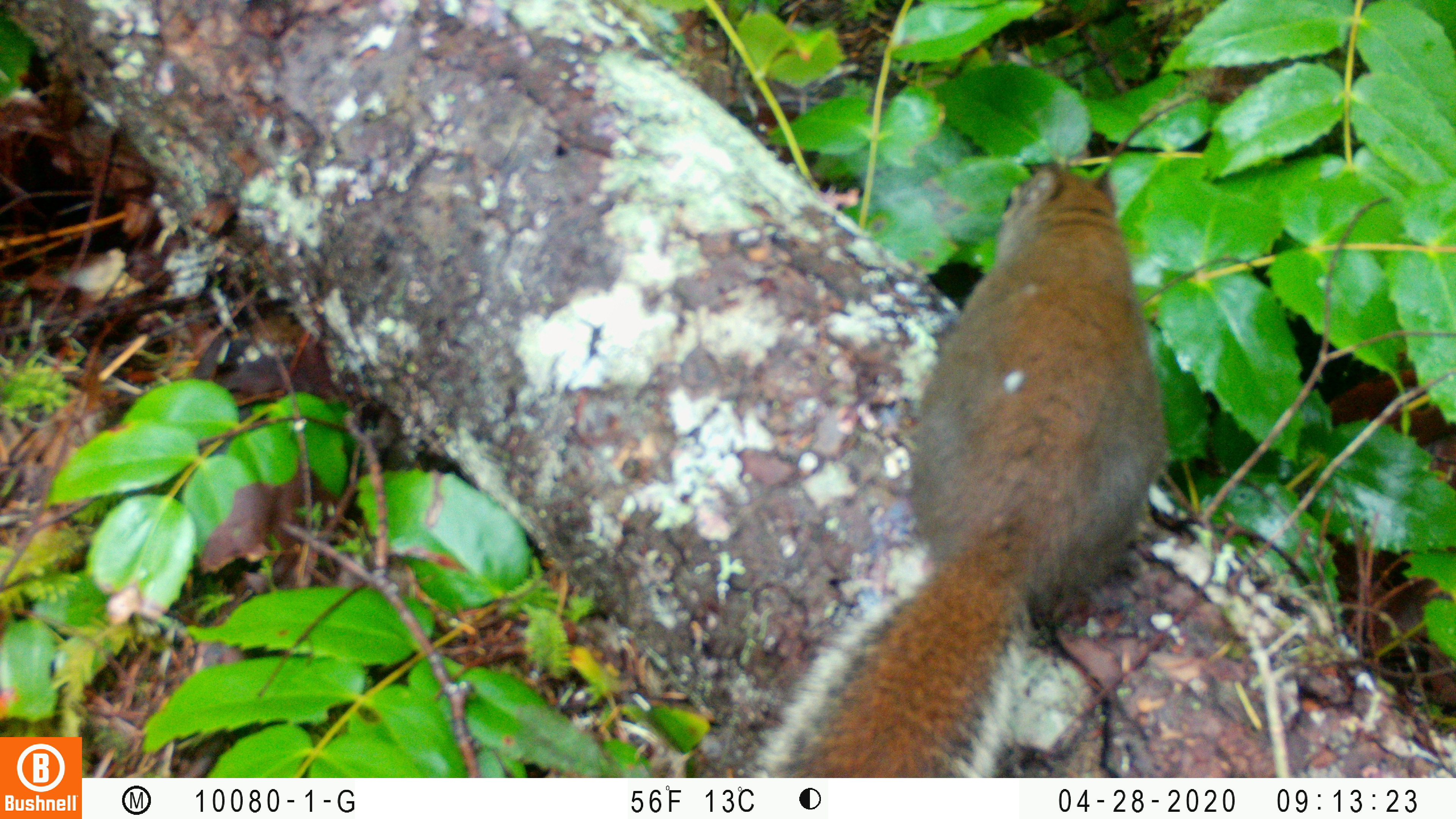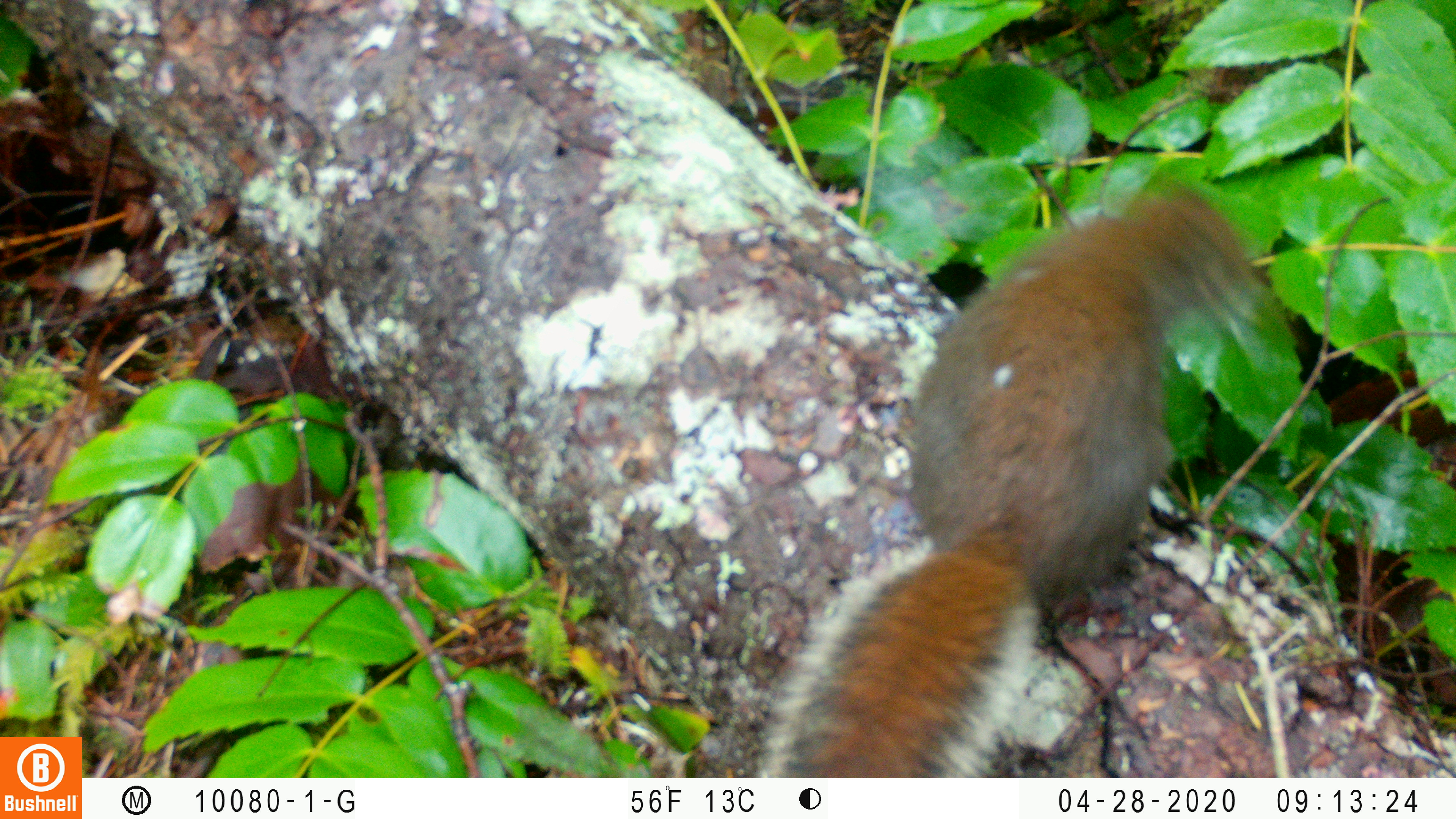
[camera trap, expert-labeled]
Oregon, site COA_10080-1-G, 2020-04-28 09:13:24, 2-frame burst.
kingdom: Animalia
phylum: Chordata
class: Mammalia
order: Rodentia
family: Sciuridae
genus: Tamiasciurus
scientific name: Tamiasciurus douglasii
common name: douglas squirrel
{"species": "douglas squirrel (Tamiasciurus douglasii)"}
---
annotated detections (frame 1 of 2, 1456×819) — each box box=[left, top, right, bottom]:
douglas squirrel: box=[757, 161, 1165, 775]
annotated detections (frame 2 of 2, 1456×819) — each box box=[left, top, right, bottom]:
douglas squirrel: box=[766, 192, 1247, 772]